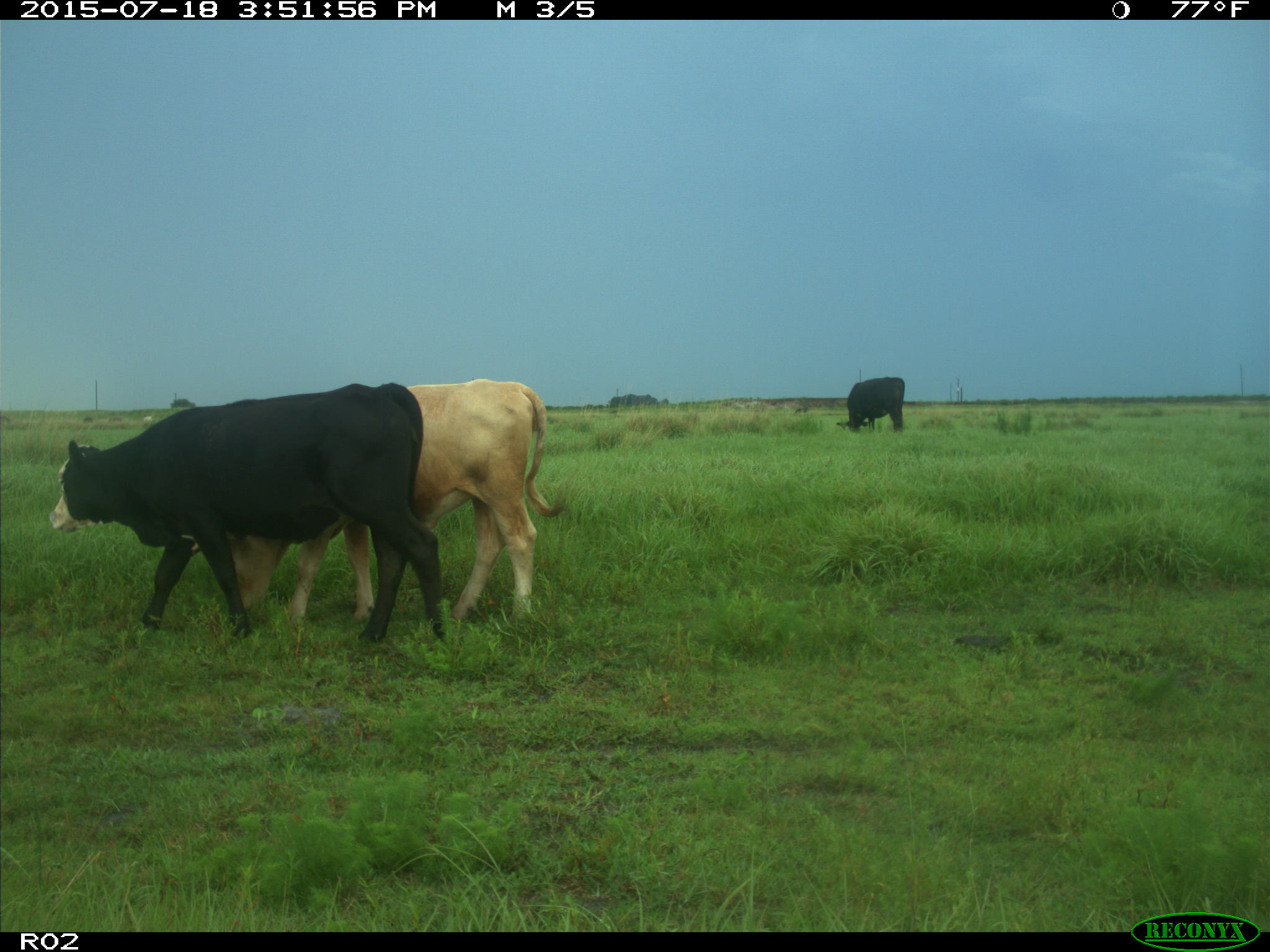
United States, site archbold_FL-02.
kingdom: Animalia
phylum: Chordata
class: Mammalia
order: Artiodactyla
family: Bovidae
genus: Bos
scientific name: Bos taurus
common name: domestic cow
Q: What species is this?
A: Bos taurus (domestic cow).